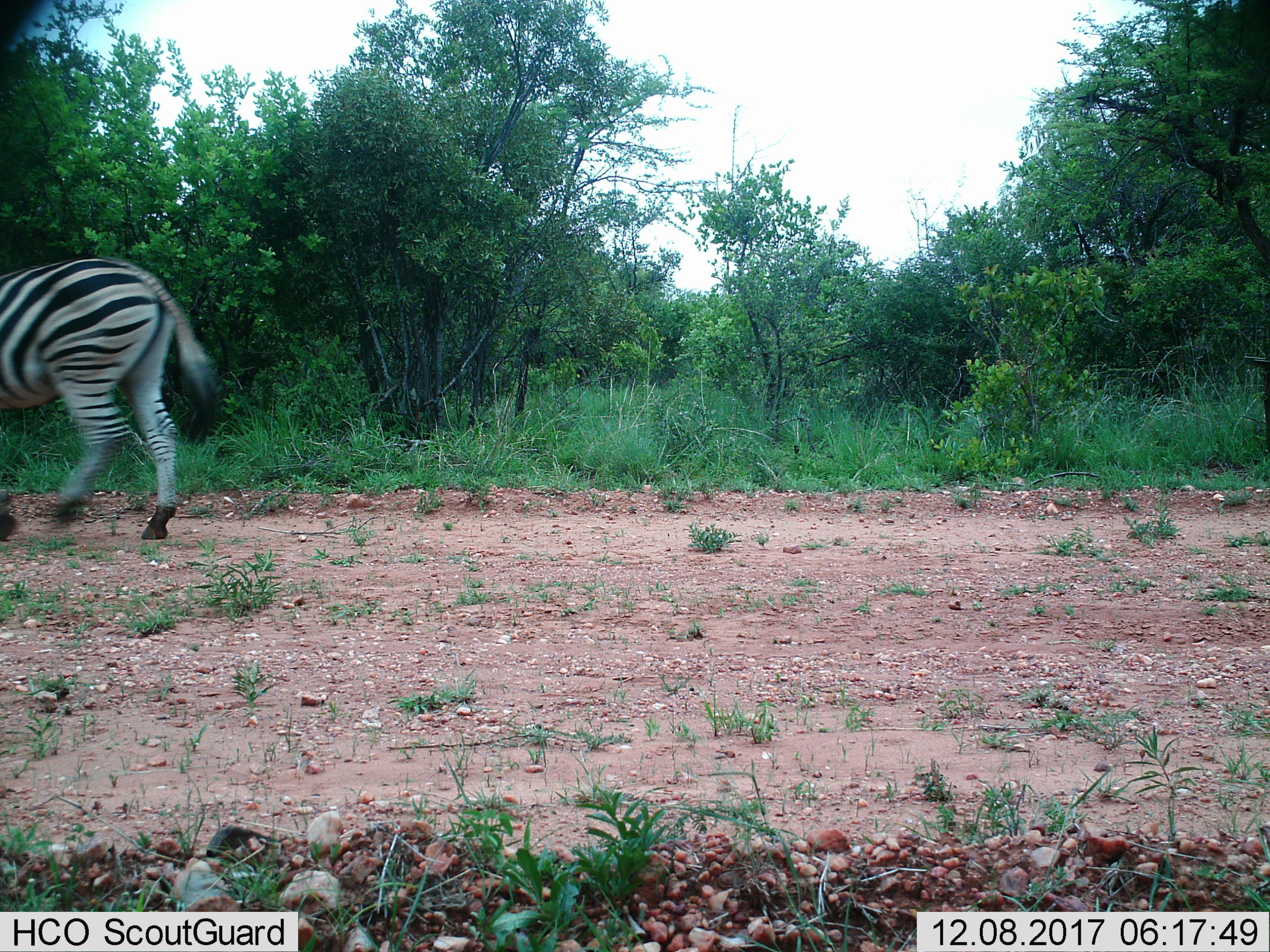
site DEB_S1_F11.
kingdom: Animalia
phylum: Chordata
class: Mammalia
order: Perissodactyla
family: Equidae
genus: Equus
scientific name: Equus quagga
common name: plains zebra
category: zebraplains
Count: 1.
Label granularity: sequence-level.